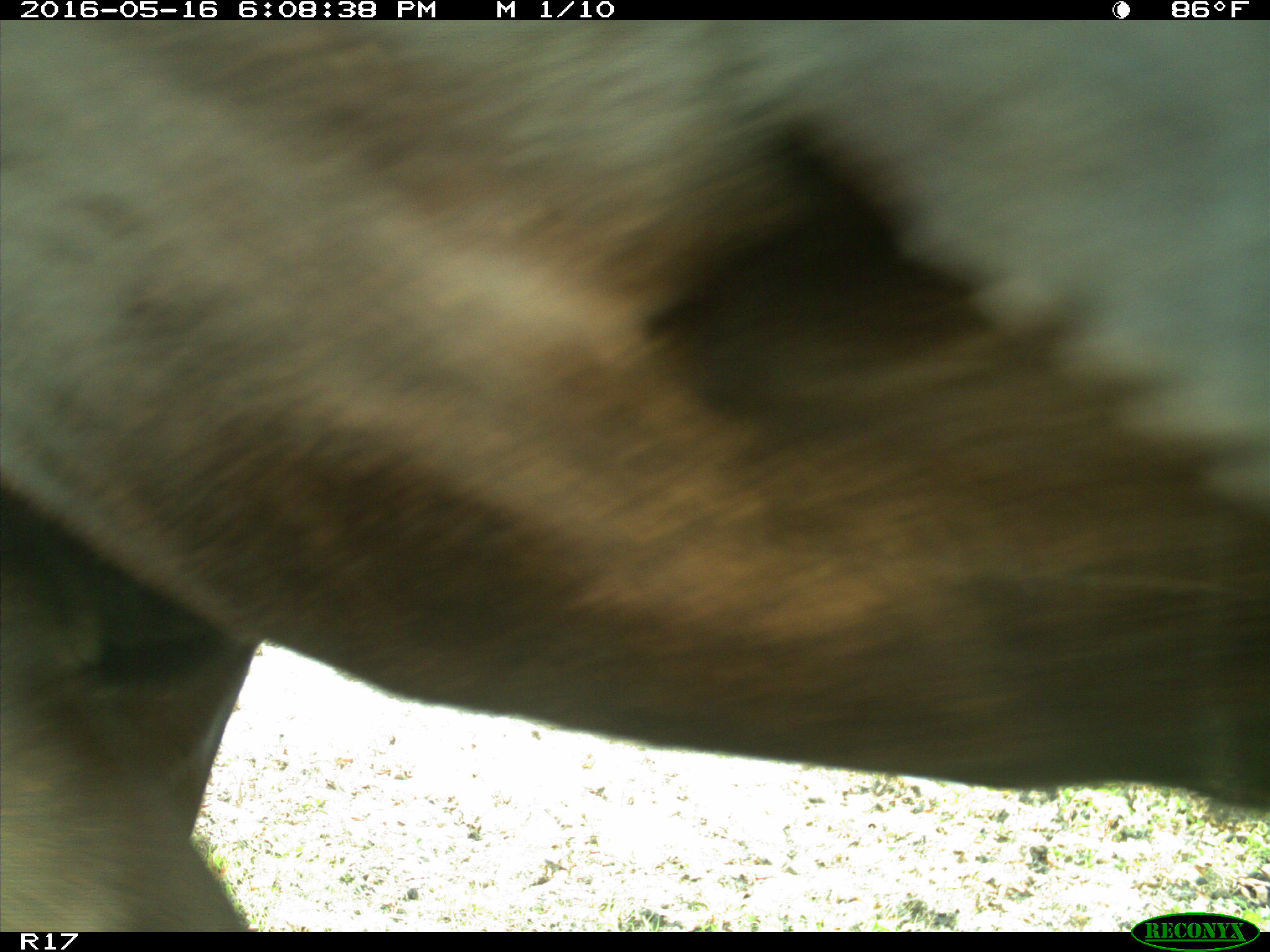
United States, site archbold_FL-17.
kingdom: Animalia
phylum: Chordata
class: Mammalia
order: Artiodactyla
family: Bovidae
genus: Bos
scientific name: Bos taurus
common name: domestic cow